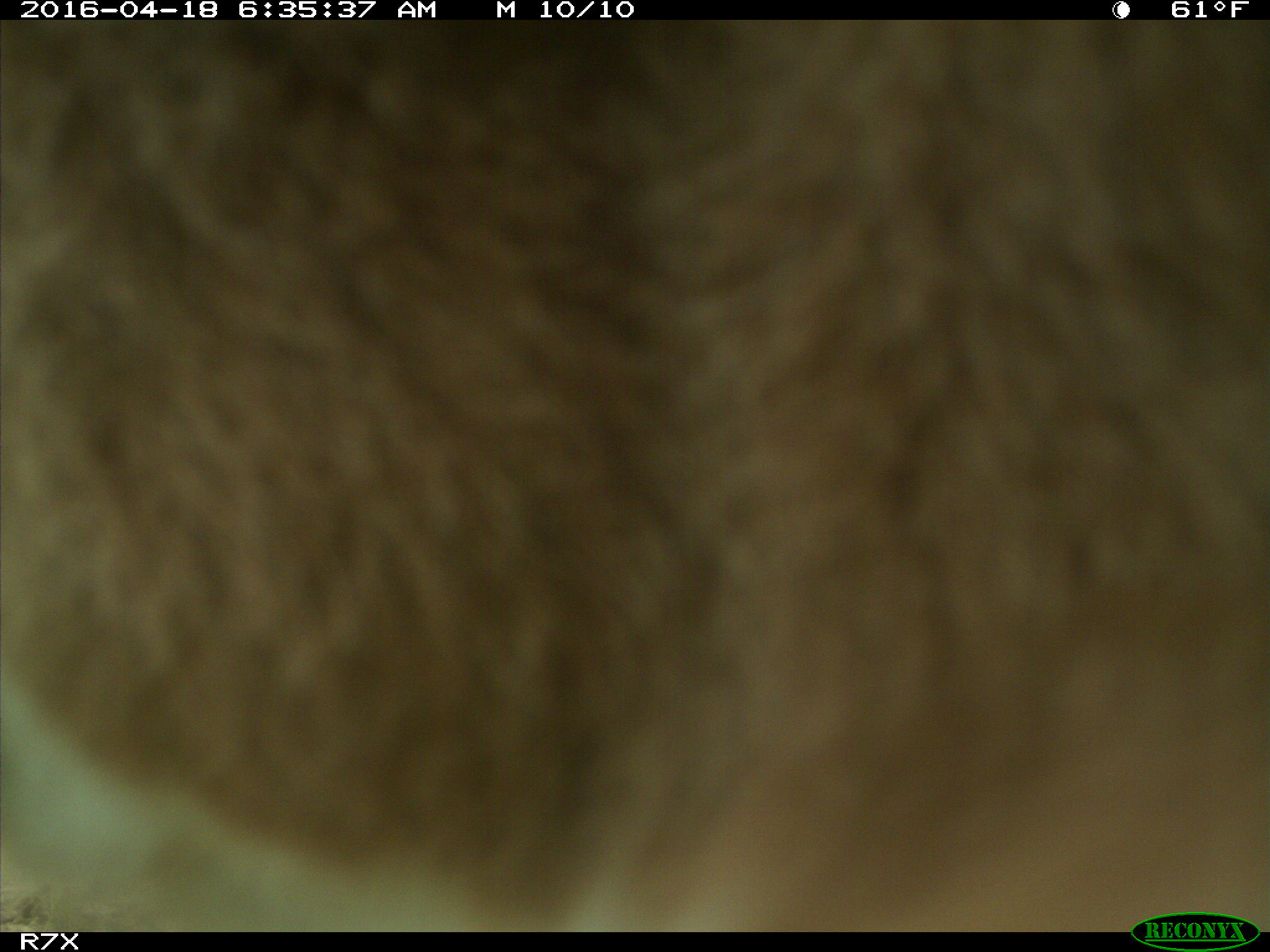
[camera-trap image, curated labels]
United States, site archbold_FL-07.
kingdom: Animalia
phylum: Chordata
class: Mammalia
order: Artiodactyla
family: Bovidae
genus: Bos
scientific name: Bos taurus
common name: domestic cow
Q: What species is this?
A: Bos taurus (domestic cow).